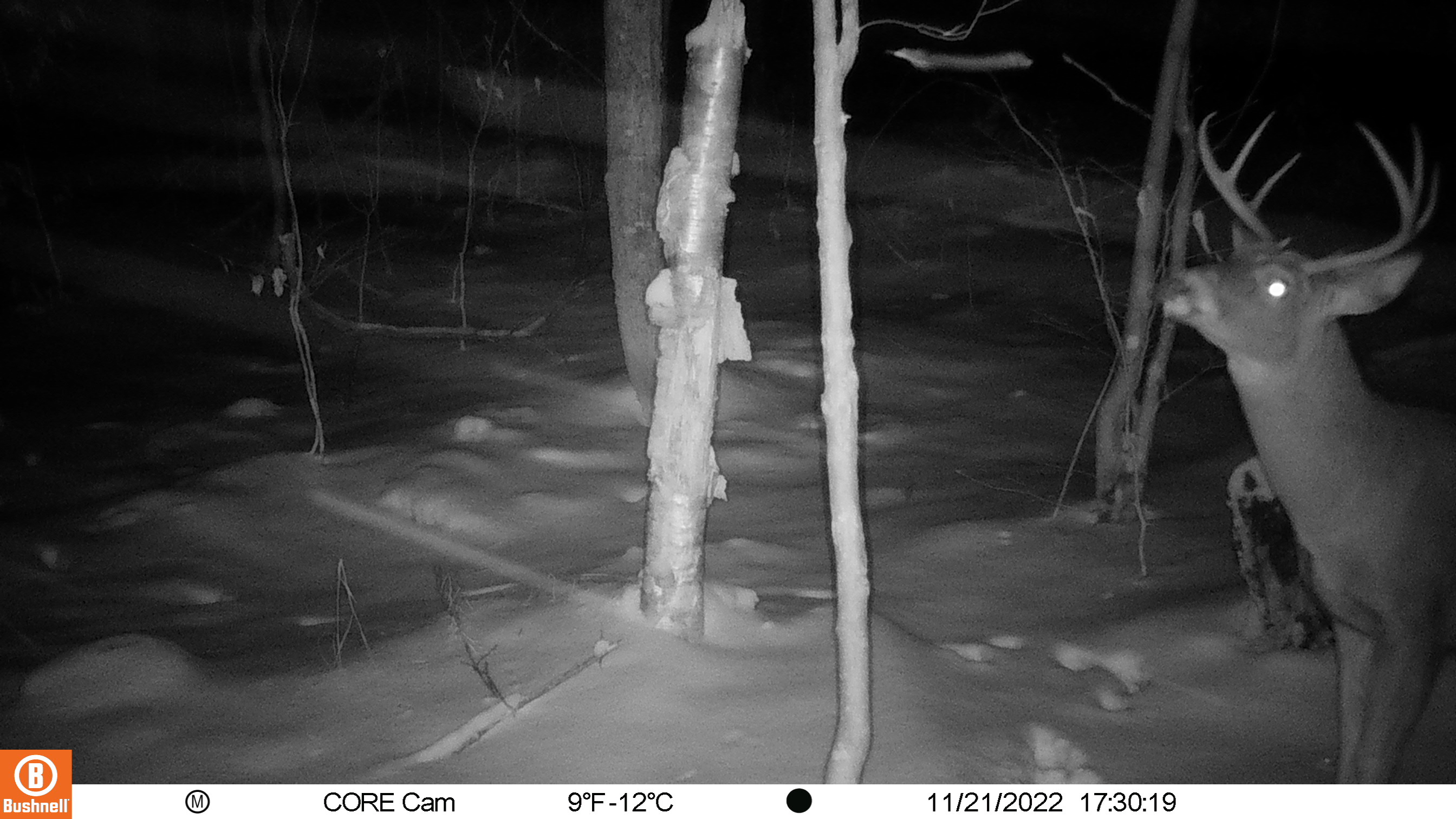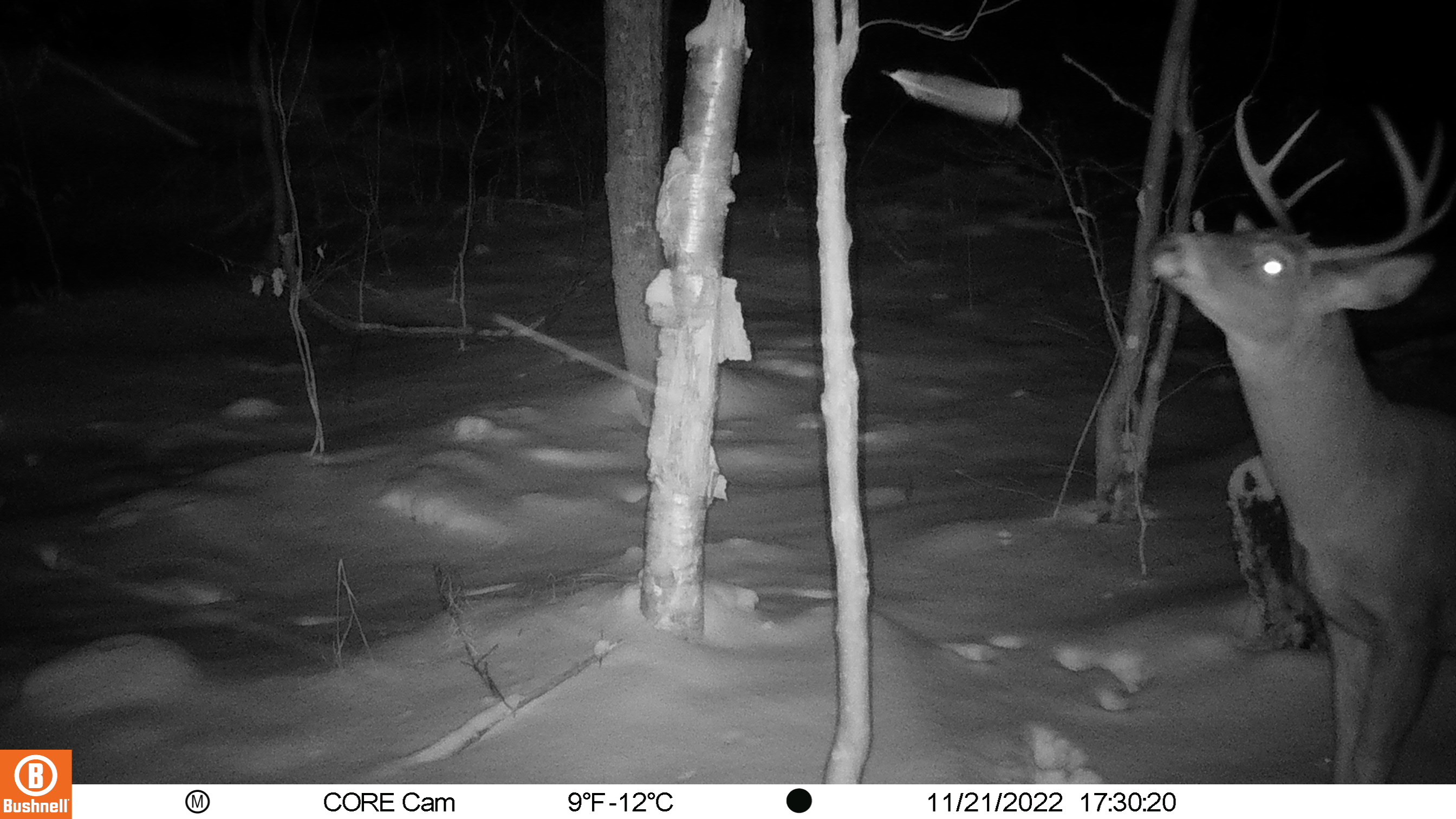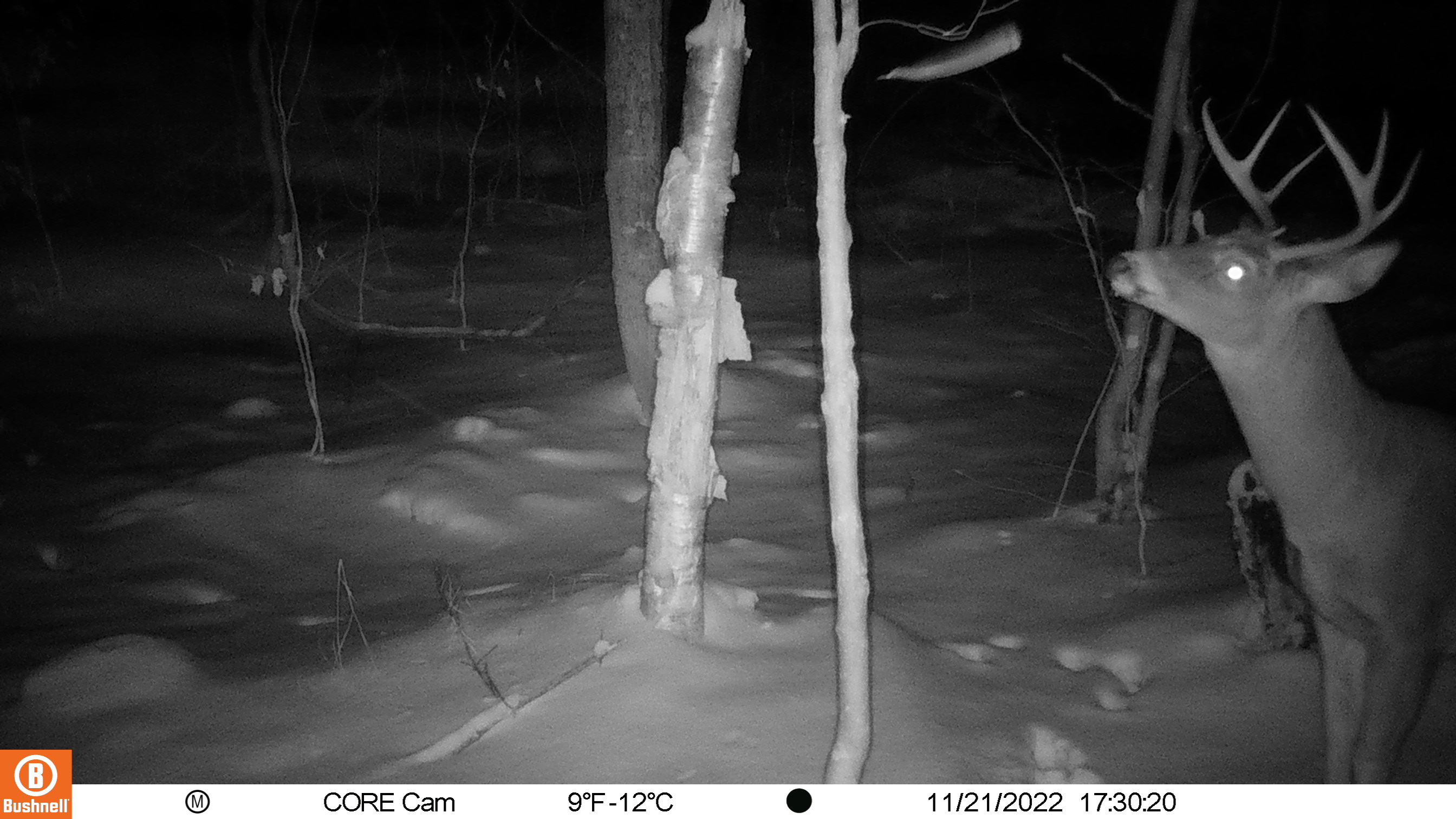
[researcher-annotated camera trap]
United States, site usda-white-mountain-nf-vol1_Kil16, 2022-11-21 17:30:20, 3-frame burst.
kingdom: Animalia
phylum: Chordata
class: Mammalia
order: Artiodactyla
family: Cervidae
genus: Odocoileus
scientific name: Odocoileus virginianus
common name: white-tailed deer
White-tailed deer (Odocoileus virginianus).